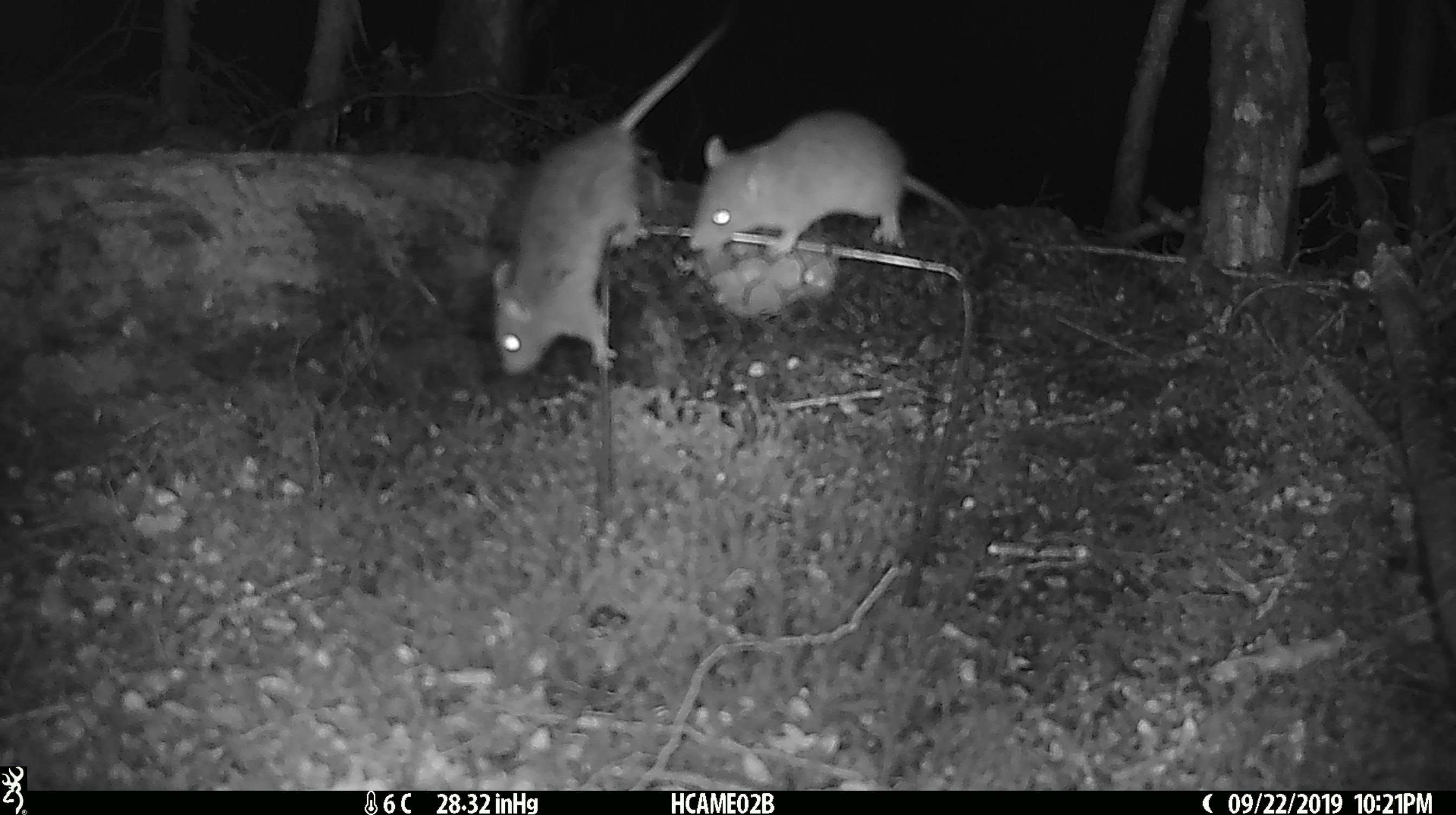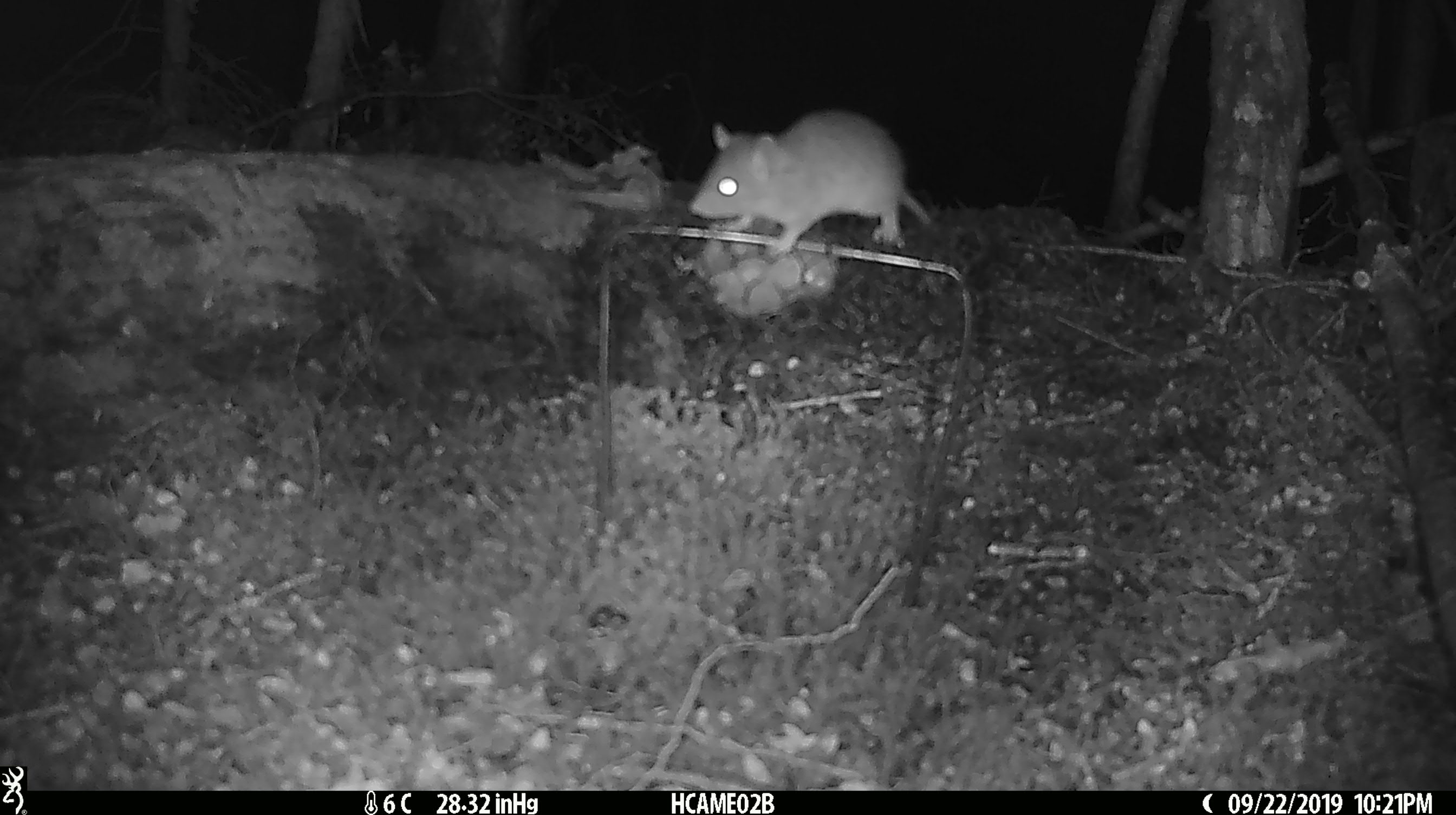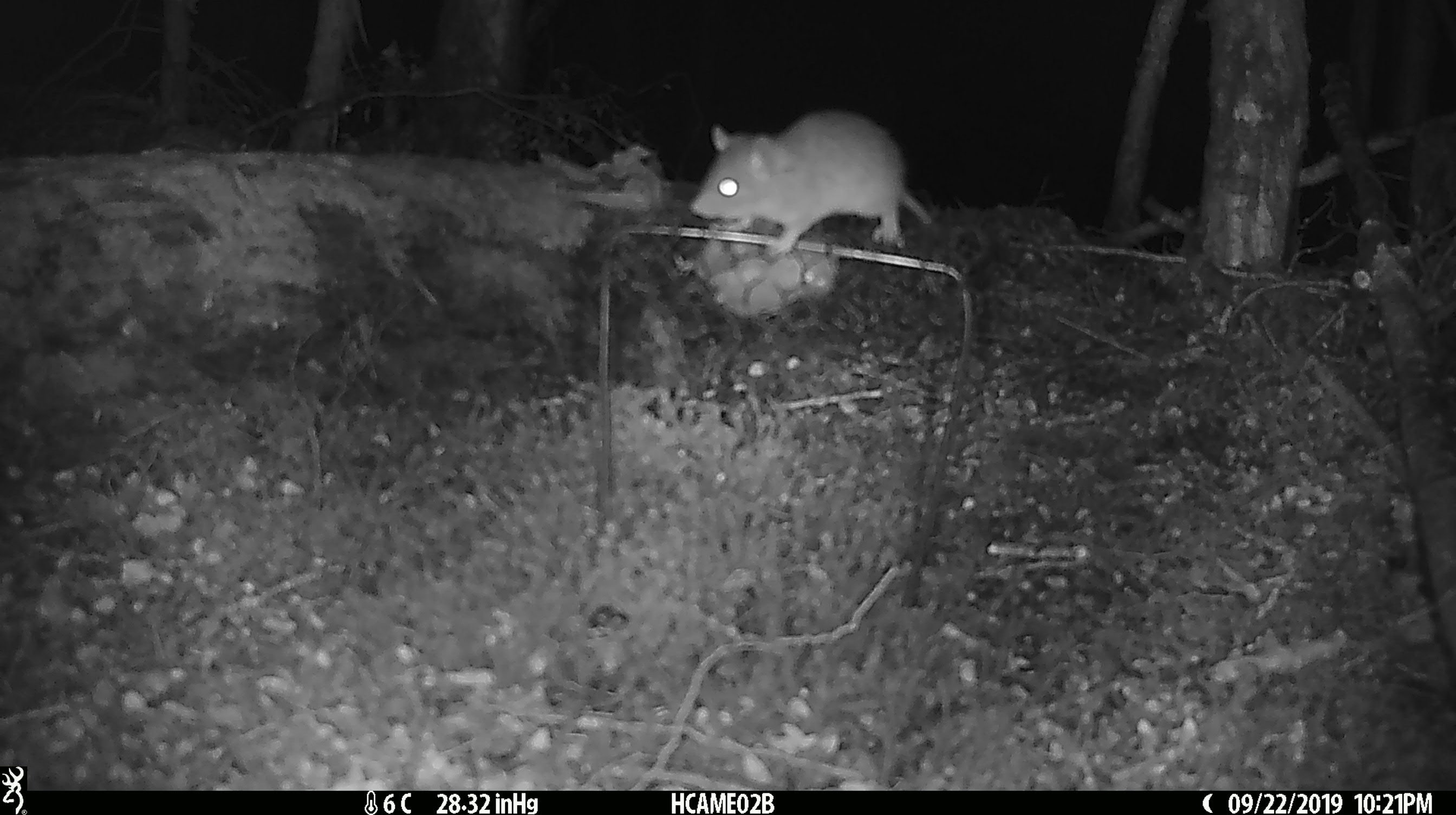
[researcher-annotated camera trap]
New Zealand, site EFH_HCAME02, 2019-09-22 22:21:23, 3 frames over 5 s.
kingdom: Animalia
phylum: Chordata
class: Mammalia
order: Rodentia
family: Muridae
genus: Mus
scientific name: Mus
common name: mouse